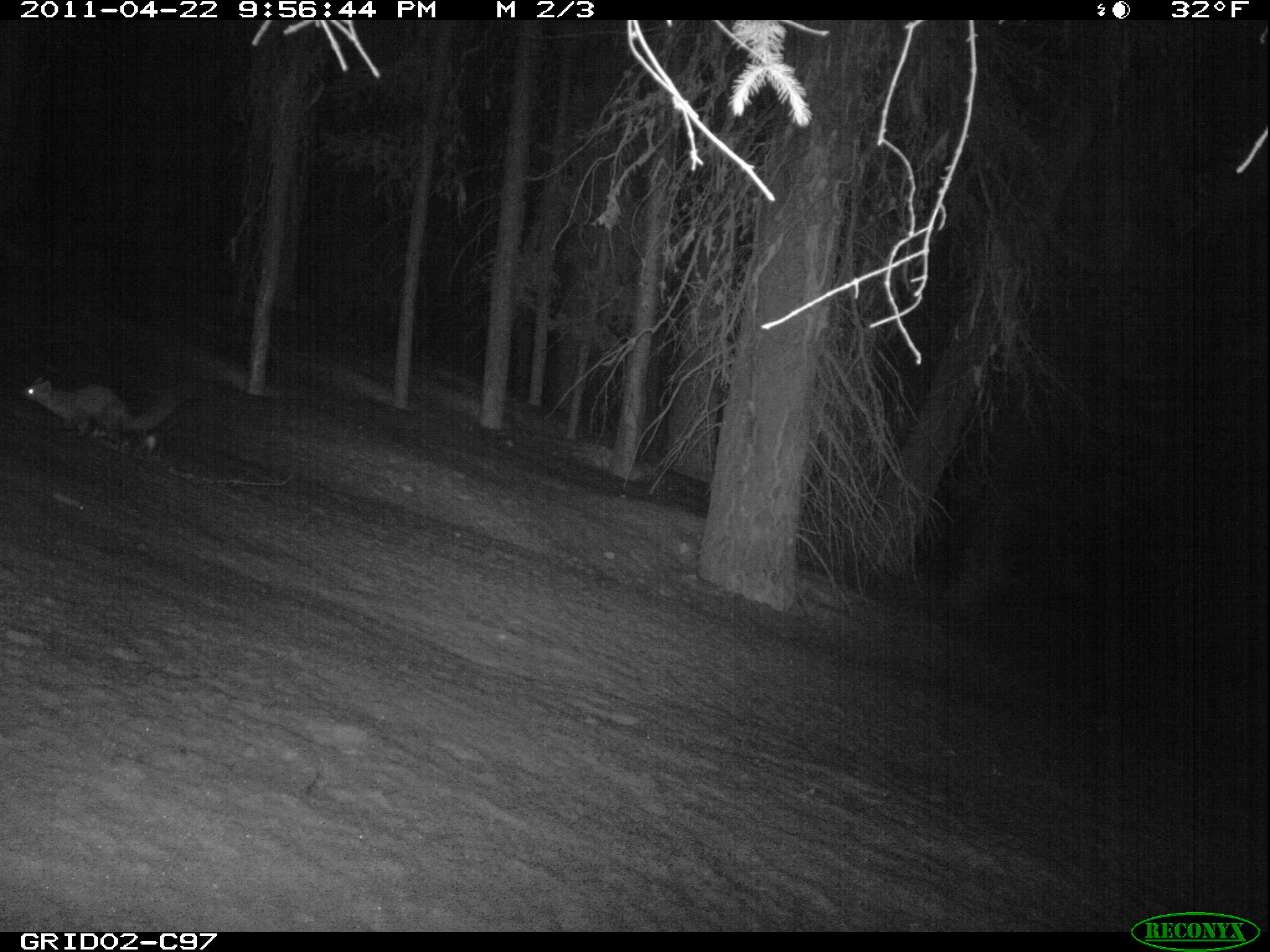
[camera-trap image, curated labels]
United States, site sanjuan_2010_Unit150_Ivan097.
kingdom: Animalia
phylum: Chordata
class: Mammalia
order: Carnivora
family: Mustelidae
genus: Martes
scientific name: Martes americana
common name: american marten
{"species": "Martes americana (american marten)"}